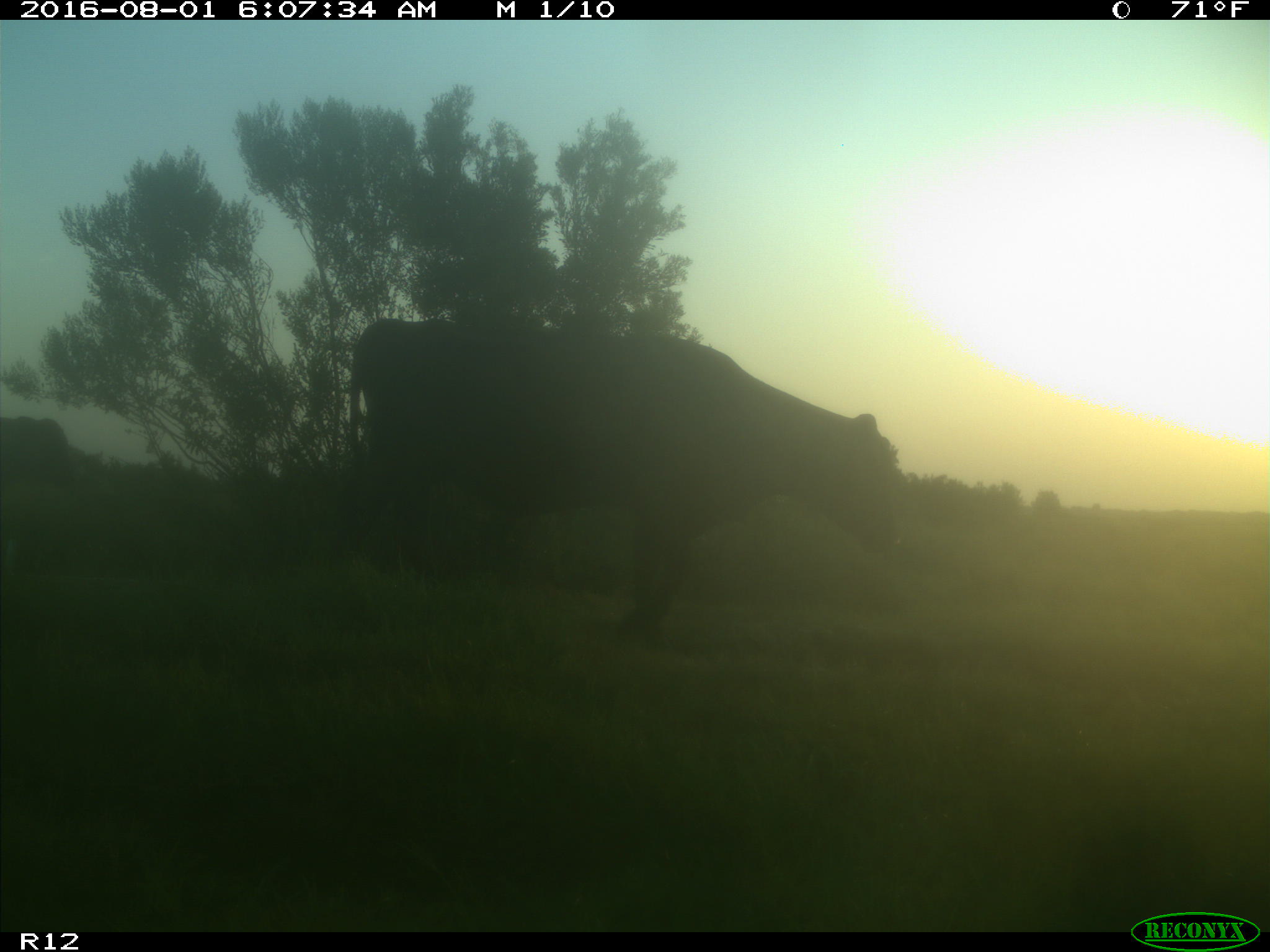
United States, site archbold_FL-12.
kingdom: Animalia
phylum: Chordata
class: Mammalia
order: Artiodactyla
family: Bovidae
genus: Bos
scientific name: Bos taurus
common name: domestic cow